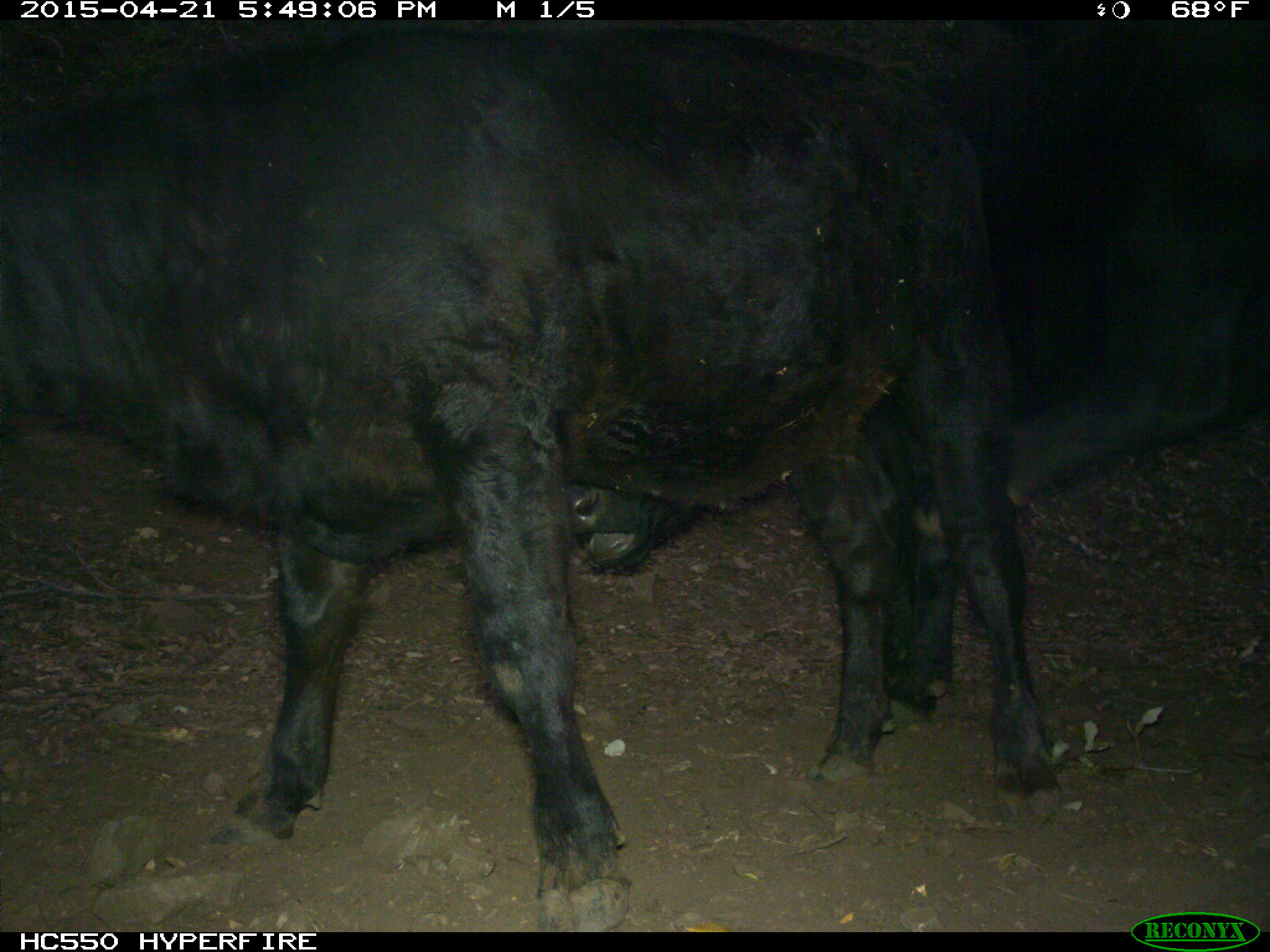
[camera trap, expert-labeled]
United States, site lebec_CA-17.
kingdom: Animalia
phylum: Chordata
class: Mammalia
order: Artiodactyla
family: Bovidae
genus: Bos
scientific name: Bos taurus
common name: domestic cow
Bos taurus (domestic cow).